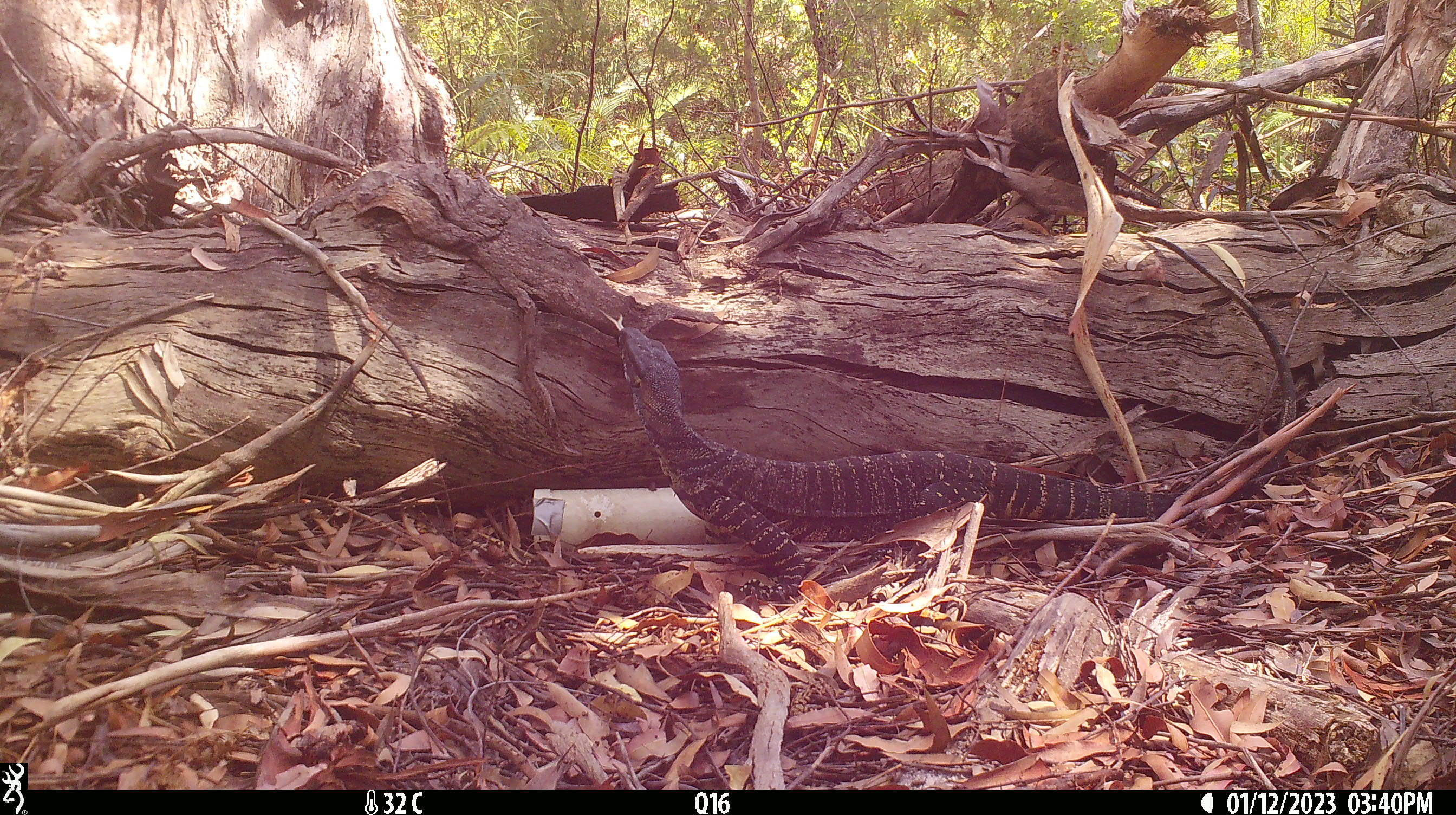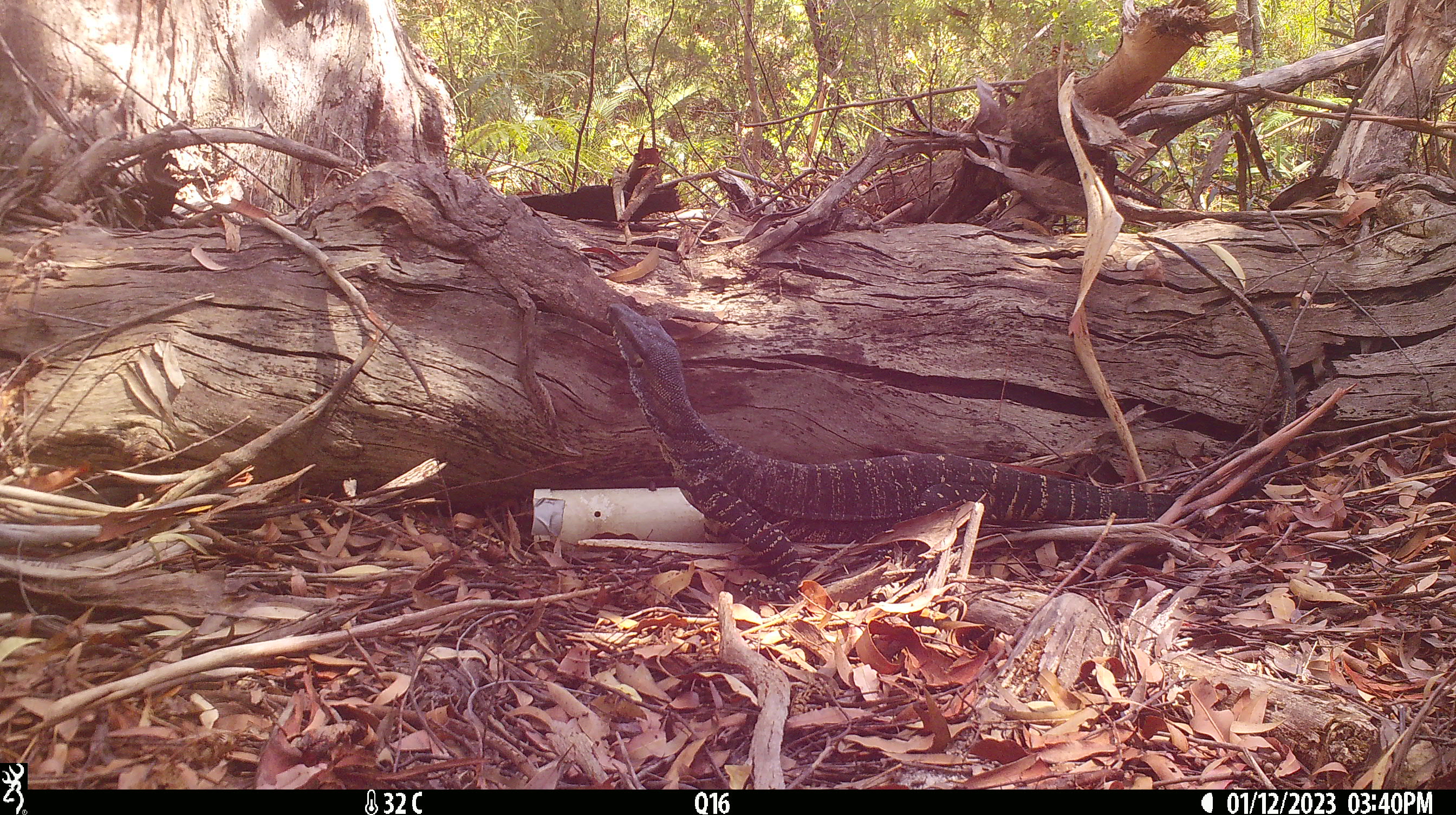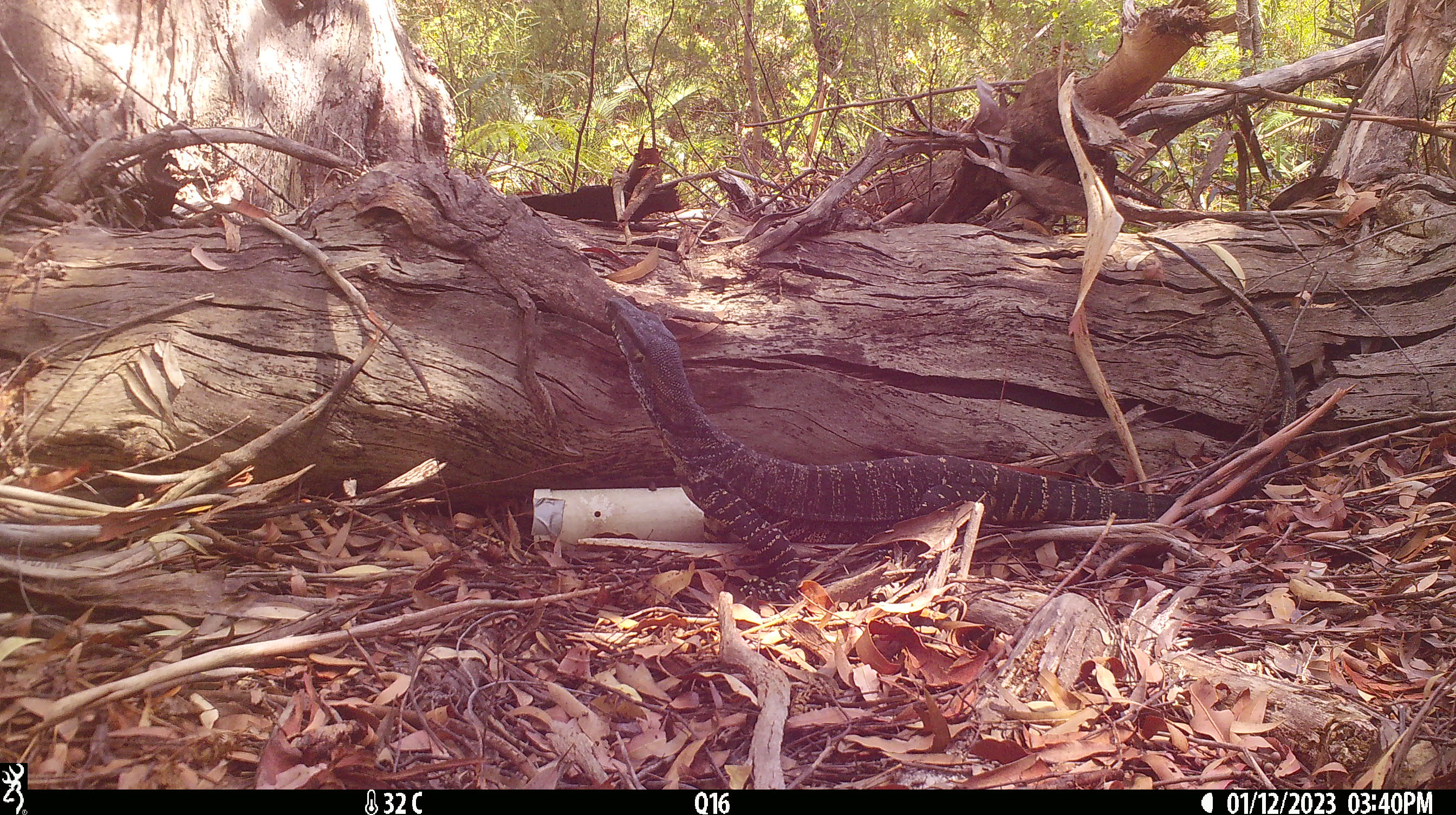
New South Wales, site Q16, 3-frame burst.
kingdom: Animalia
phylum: Chordata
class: Reptilia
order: Squamata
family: Varanidae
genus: Varanus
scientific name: Varanus varius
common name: lace monitor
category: goanna